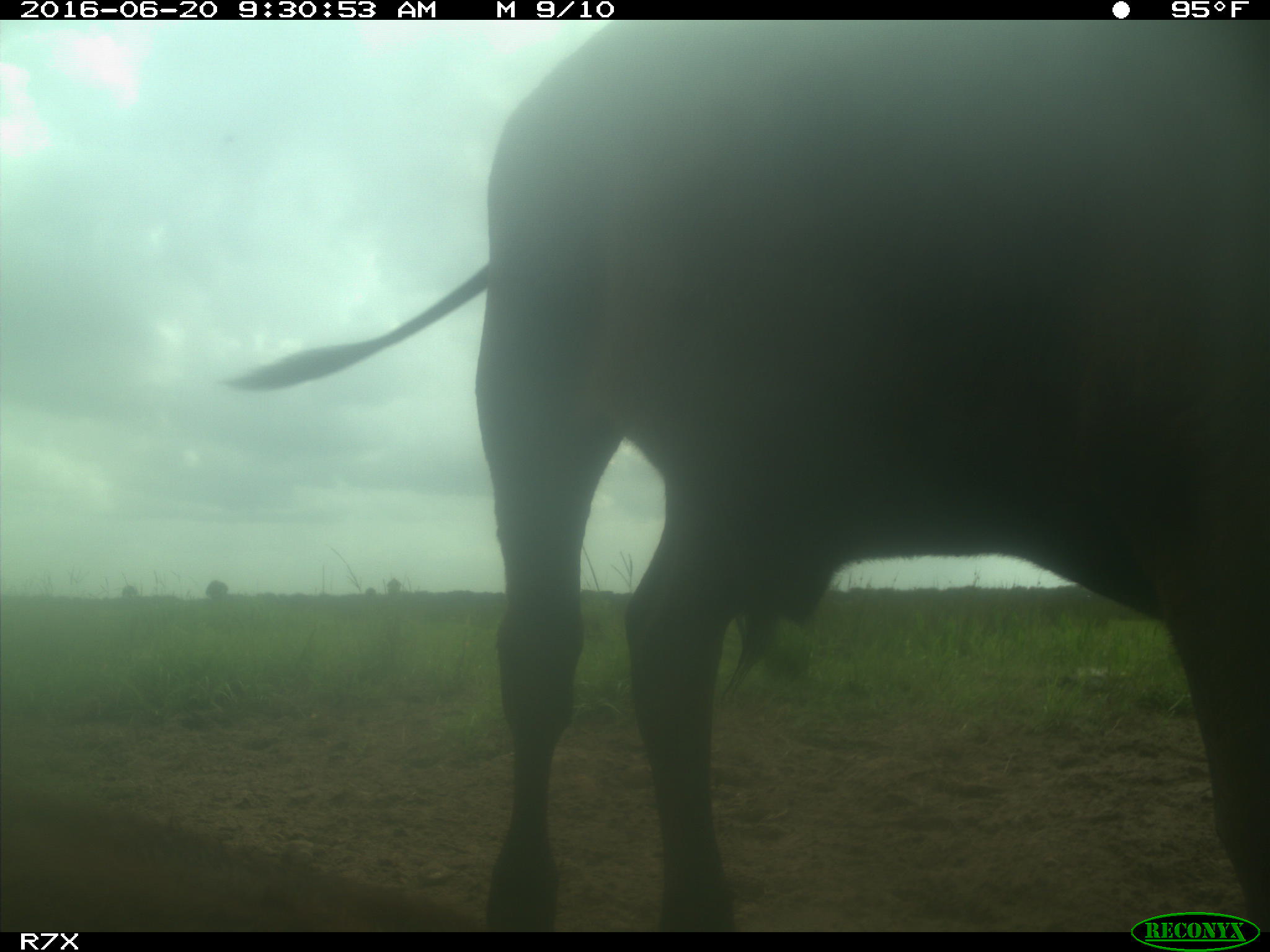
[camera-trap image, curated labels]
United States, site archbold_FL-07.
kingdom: Animalia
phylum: Chordata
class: Mammalia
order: Artiodactyla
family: Bovidae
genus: Bos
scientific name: Bos taurus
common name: domestic cow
Bos taurus (domestic cow).